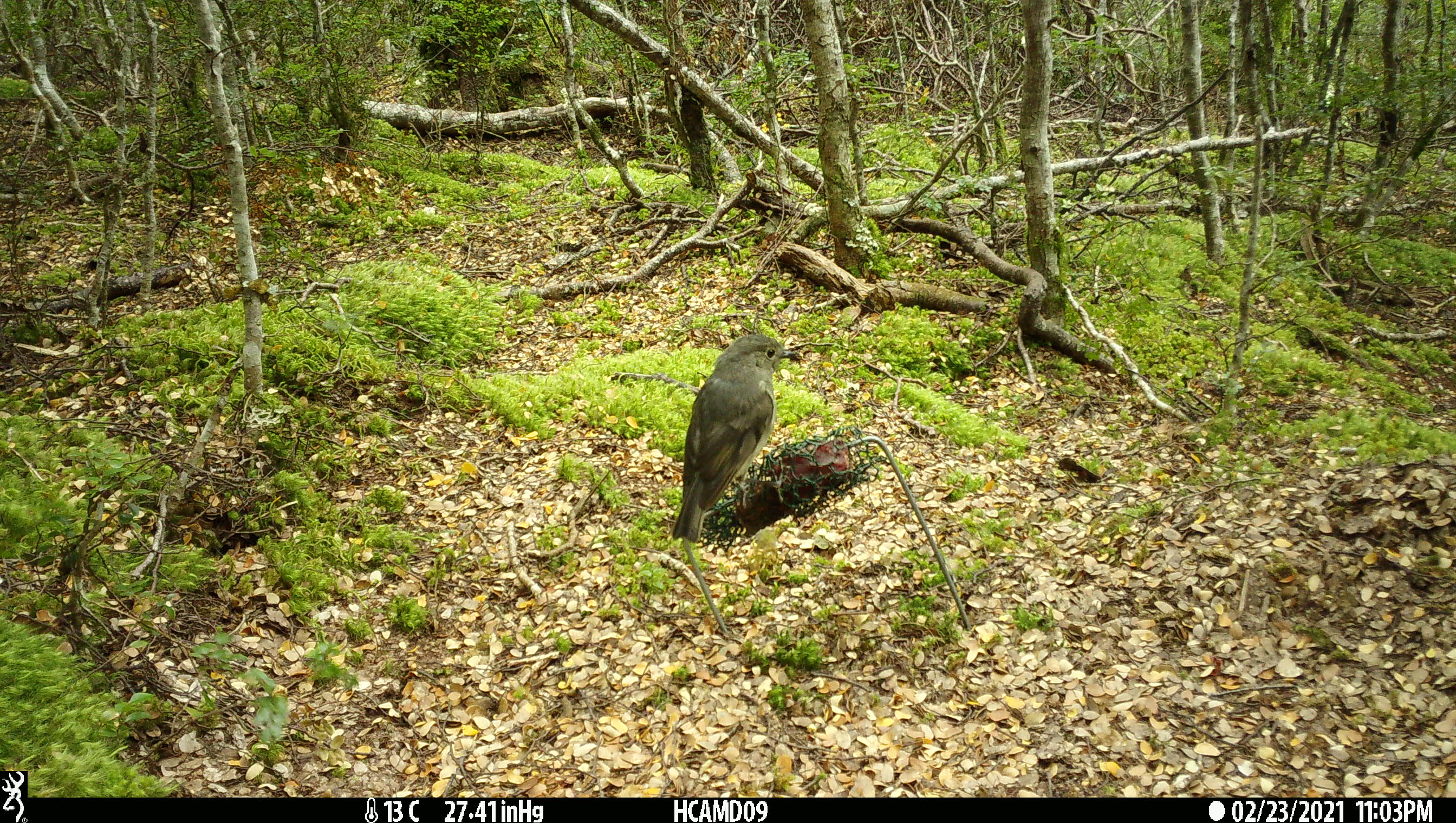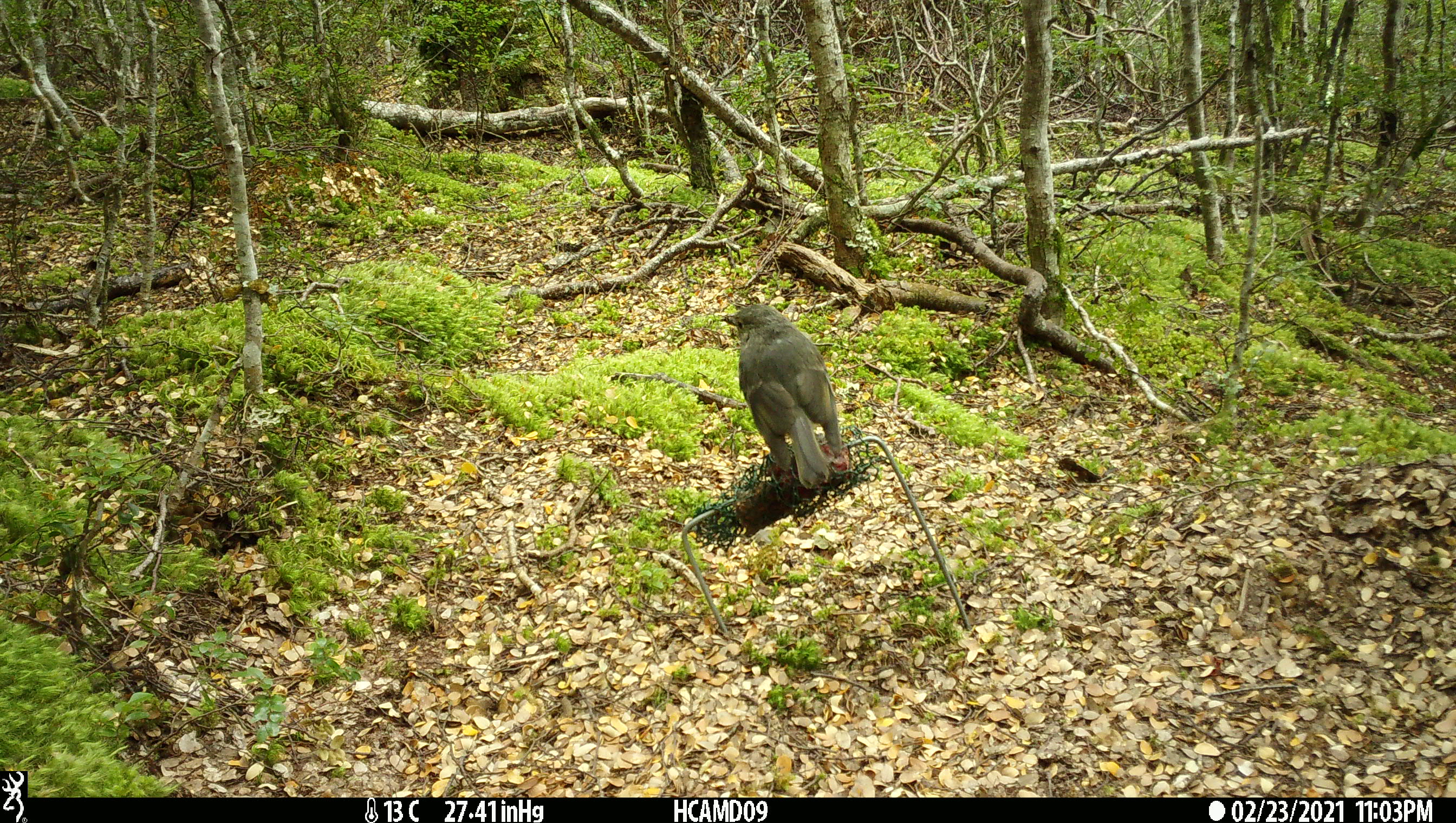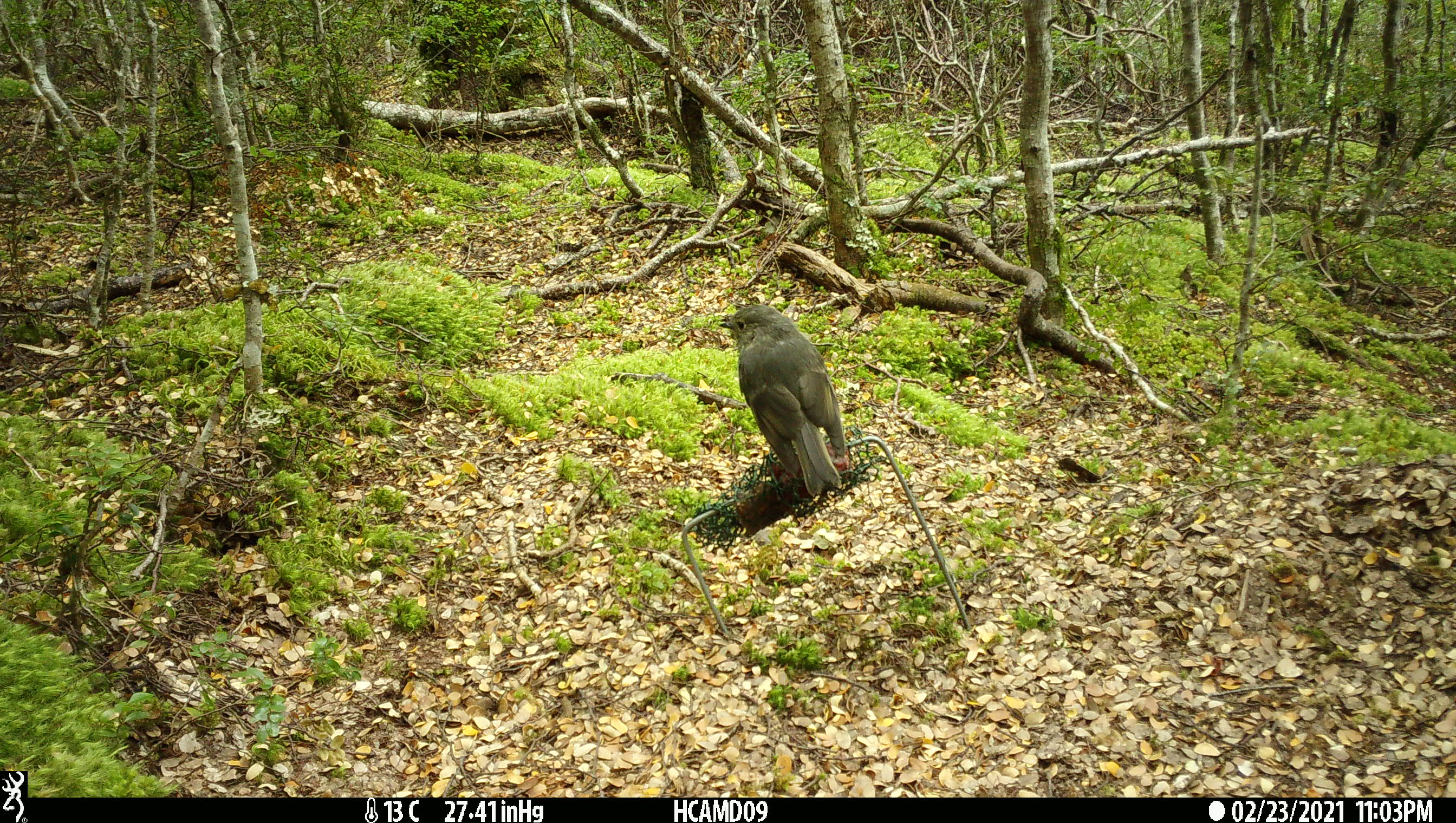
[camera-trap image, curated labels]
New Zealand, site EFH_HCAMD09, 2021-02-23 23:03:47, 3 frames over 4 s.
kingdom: Animalia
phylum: Chordata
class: Aves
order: Passeriformes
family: Petroicidae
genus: Petroica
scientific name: Petroica australis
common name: new zealand robin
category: robin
Robin (new zealand robin) (Petroica australis).